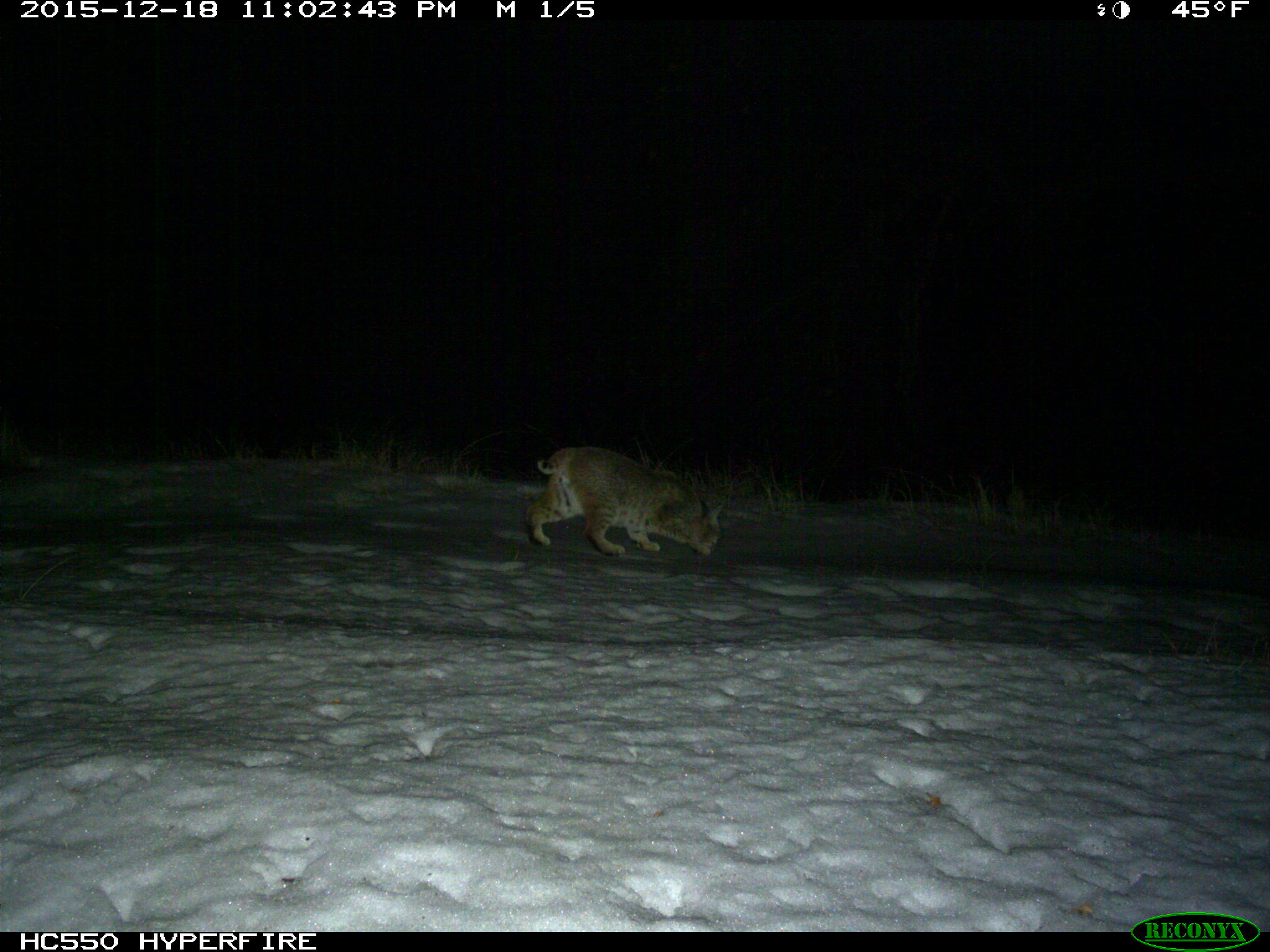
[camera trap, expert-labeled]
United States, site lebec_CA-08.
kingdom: Animalia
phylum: Chordata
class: Mammalia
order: Carnivora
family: Felidae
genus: Lynx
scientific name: Lynx rufus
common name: bobcat